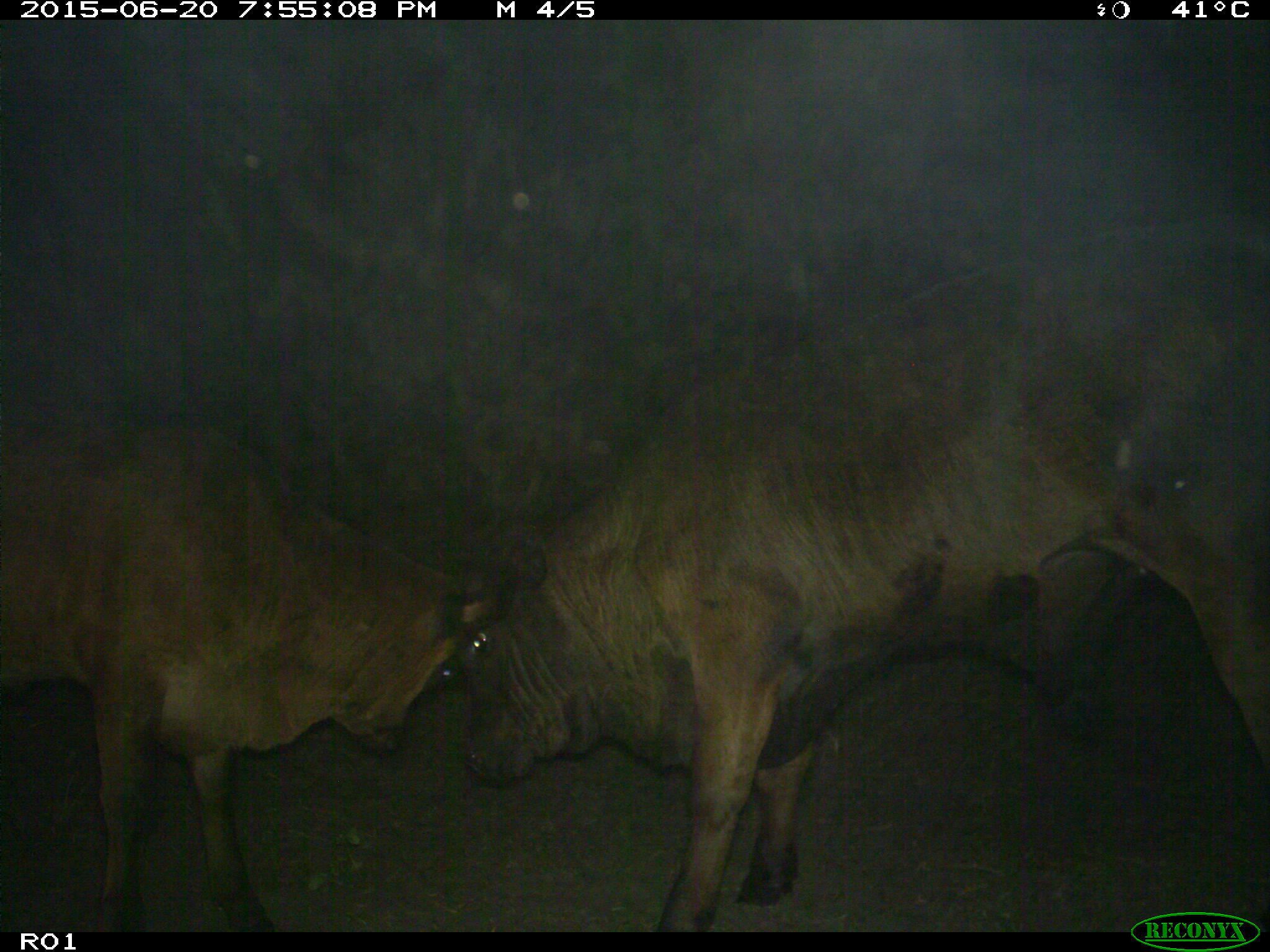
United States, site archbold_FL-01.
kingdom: Animalia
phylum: Chordata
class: Mammalia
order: Artiodactyla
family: Bovidae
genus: Bos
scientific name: Bos taurus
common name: domestic cow